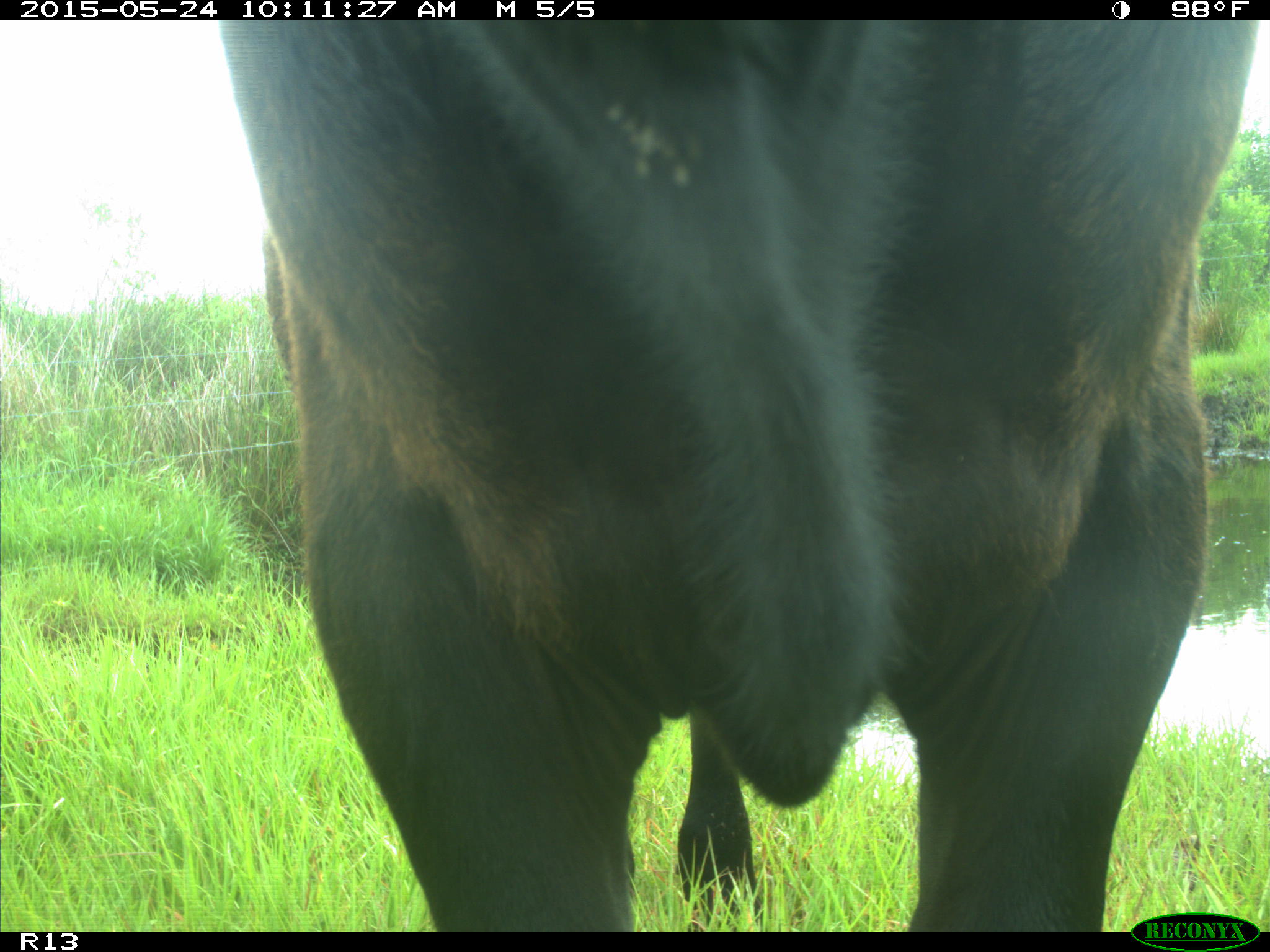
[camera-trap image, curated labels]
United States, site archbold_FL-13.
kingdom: Animalia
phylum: Chordata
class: Mammalia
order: Artiodactyla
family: Bovidae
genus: Bos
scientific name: Bos taurus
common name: domestic cow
Bos taurus (domestic cow).